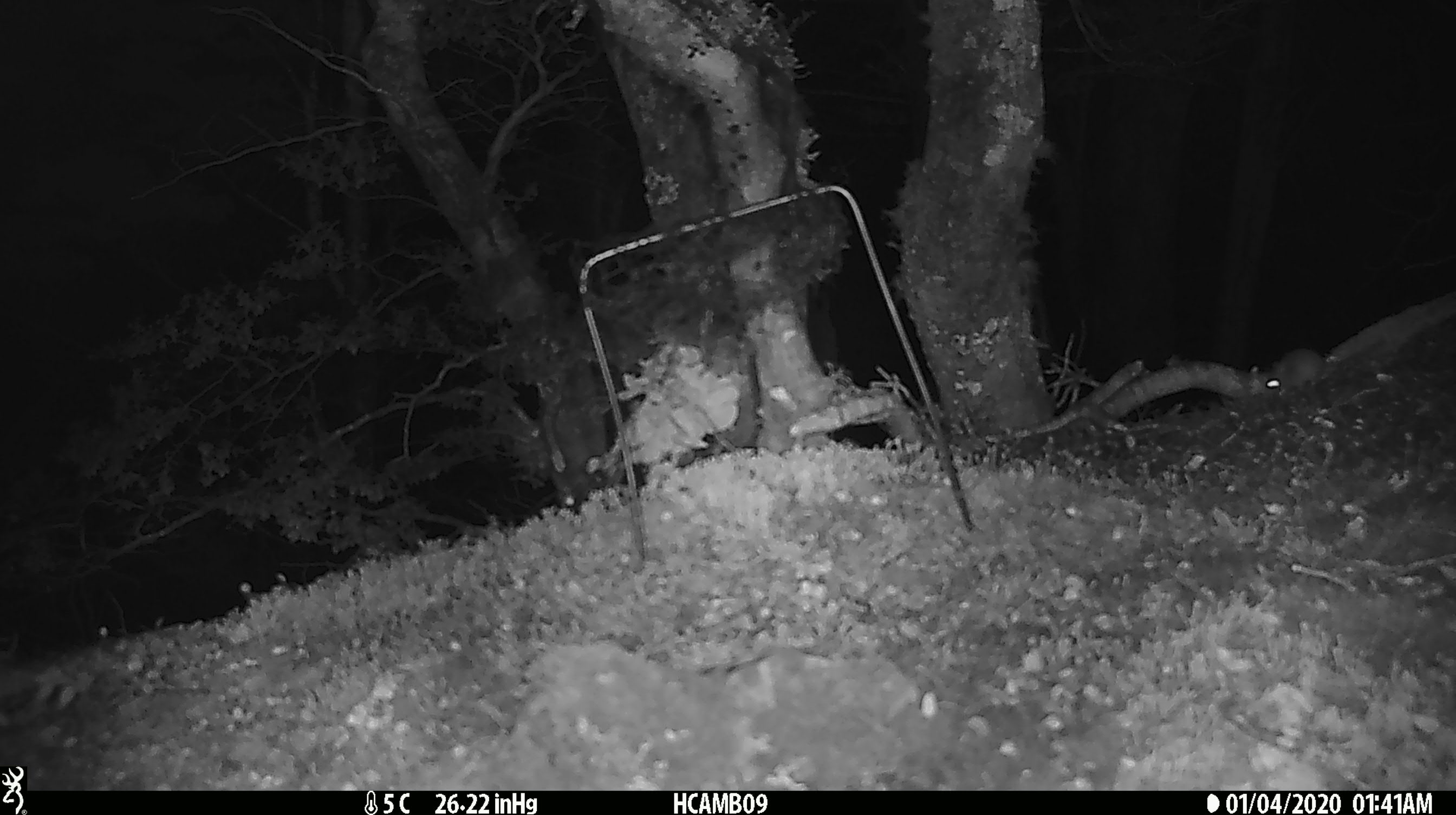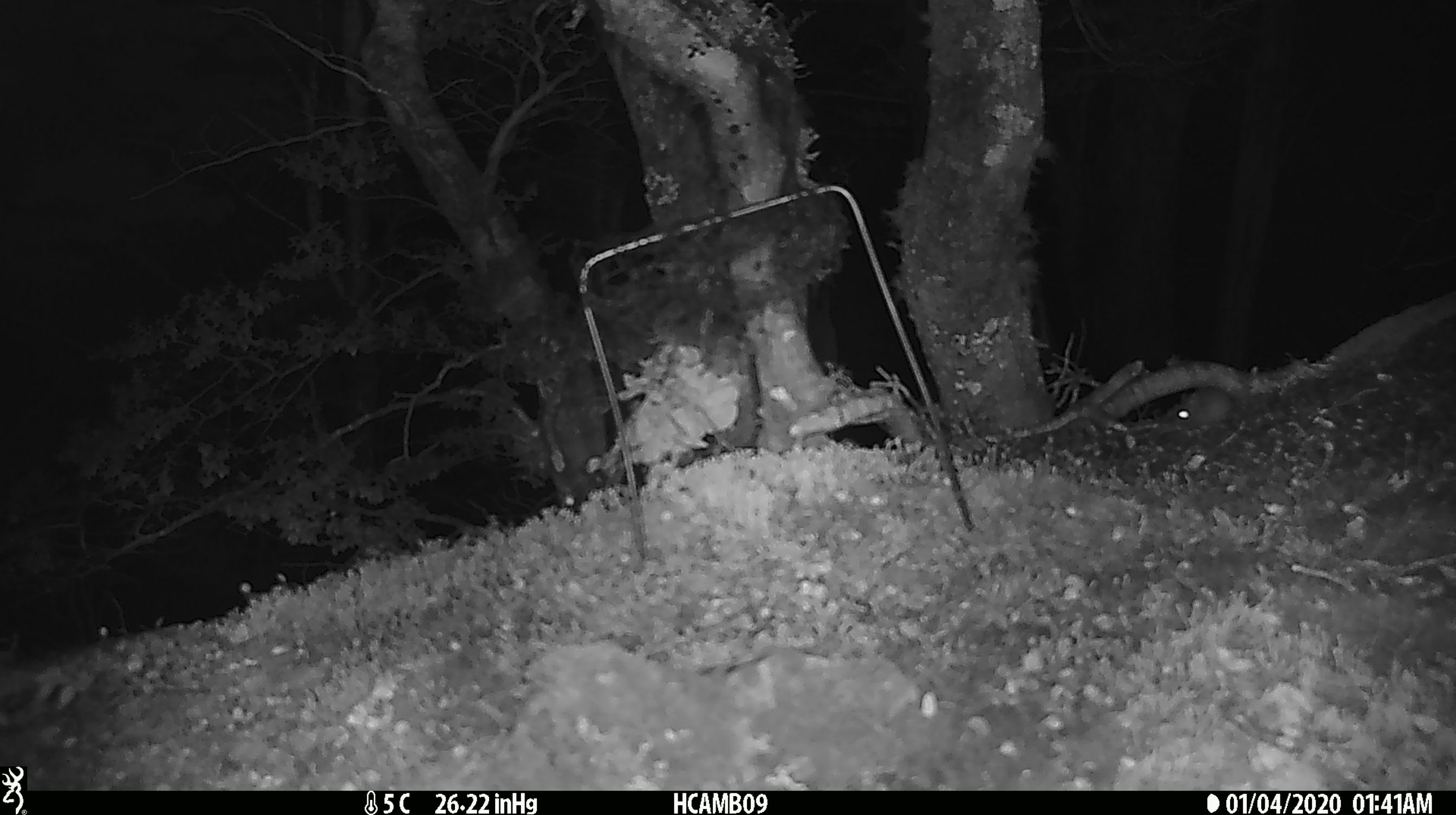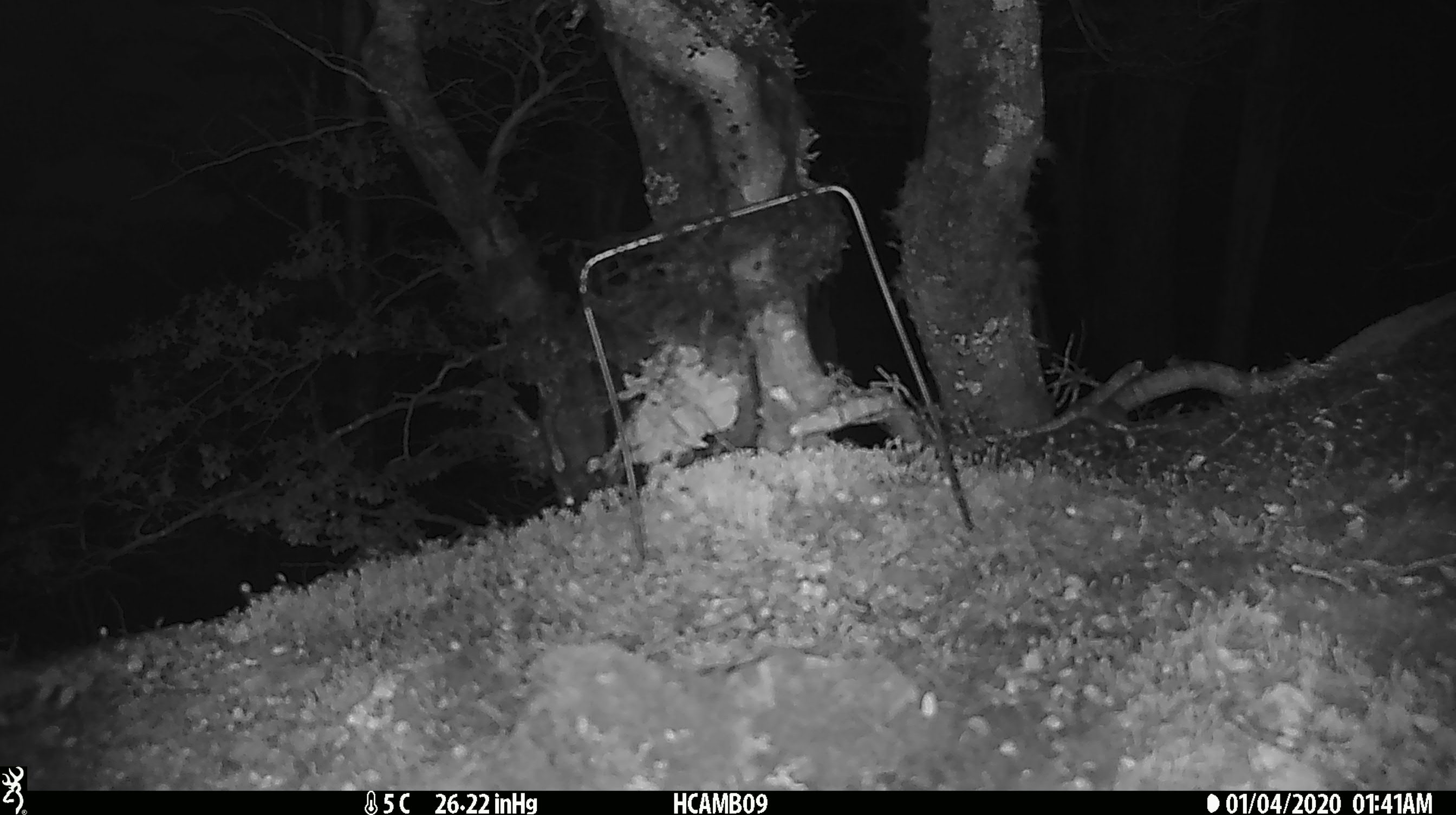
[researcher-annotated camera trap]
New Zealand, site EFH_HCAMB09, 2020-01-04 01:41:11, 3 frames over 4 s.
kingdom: Animalia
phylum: Chordata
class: Mammalia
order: Rodentia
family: Muridae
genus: Mus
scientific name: Mus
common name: mouse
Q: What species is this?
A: Mouse (Mus).